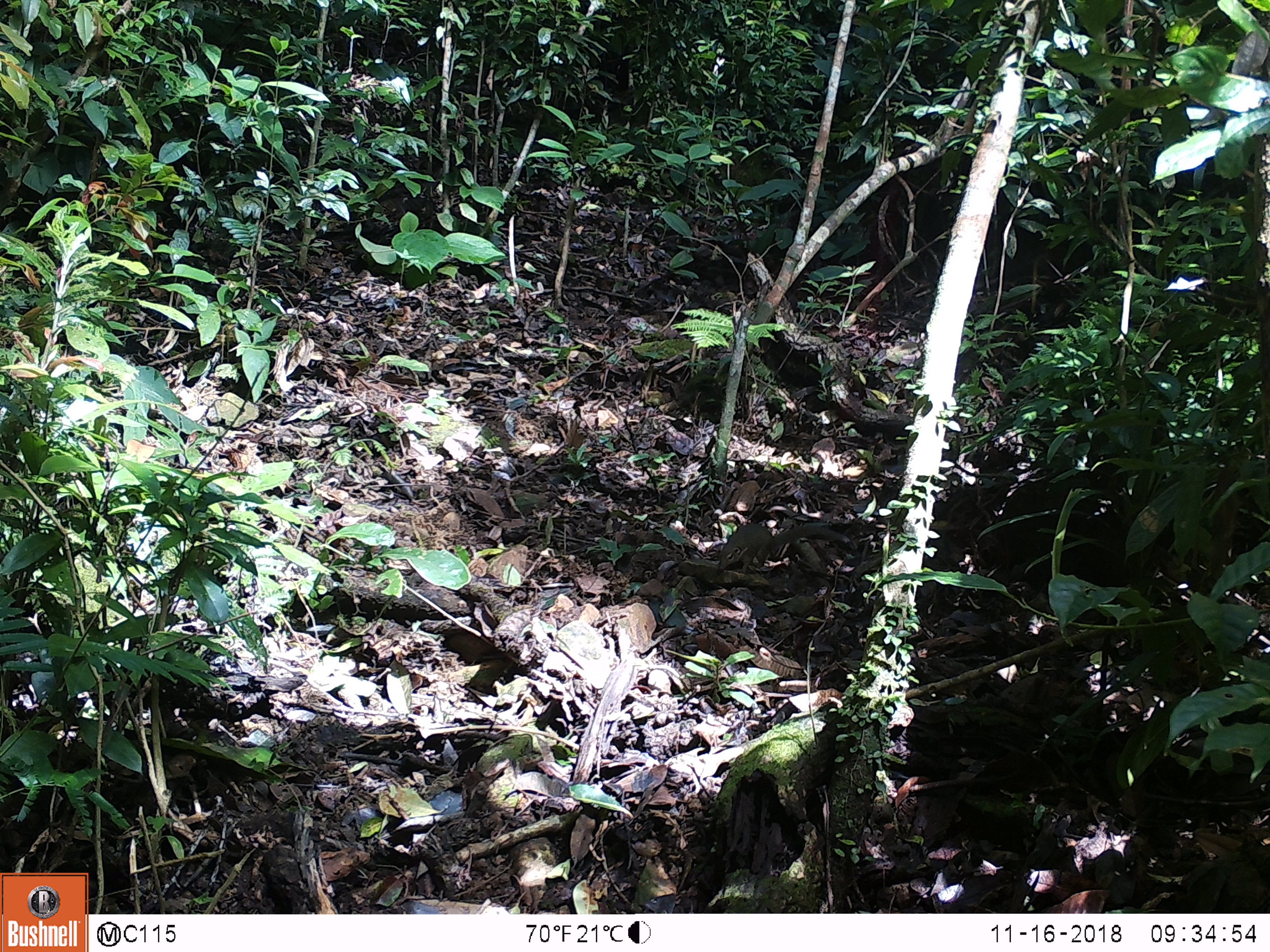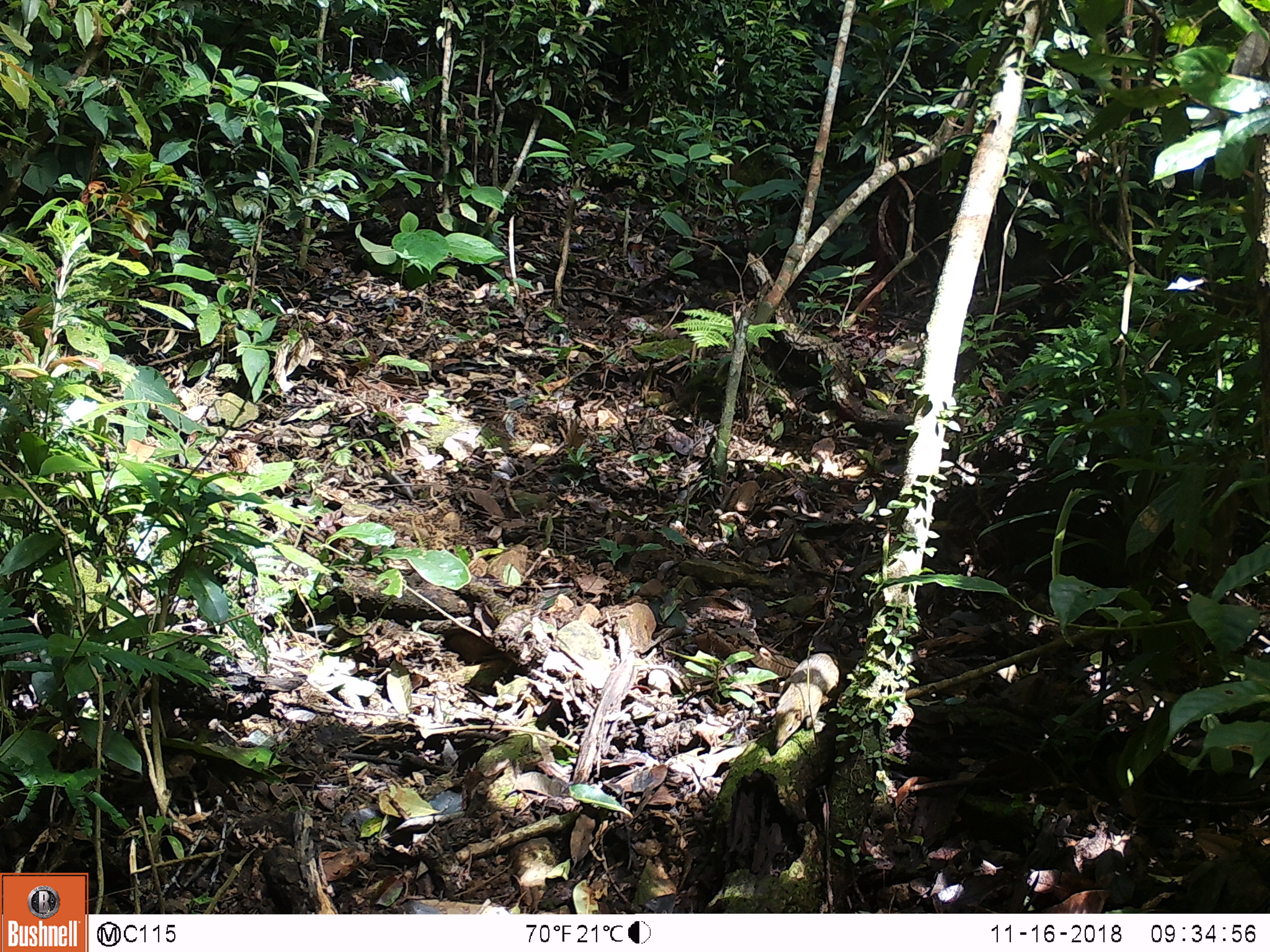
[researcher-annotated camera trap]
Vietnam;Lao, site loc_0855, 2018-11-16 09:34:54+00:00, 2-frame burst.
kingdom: Animalia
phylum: Chordata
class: Mammalia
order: Scandentia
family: Tupaiidae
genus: Tupaia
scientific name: Tupaia belangeri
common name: northern treeshrew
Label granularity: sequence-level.